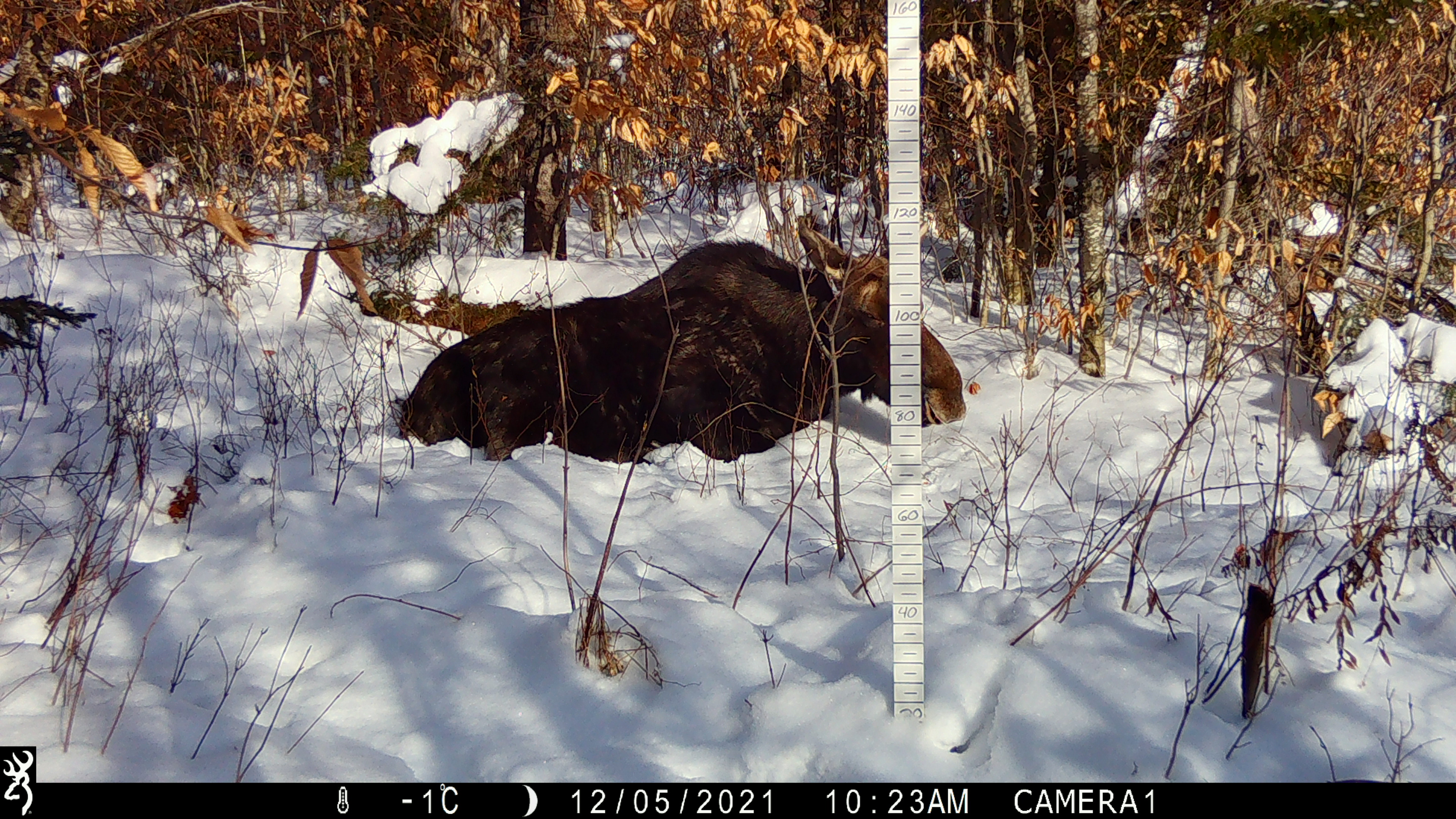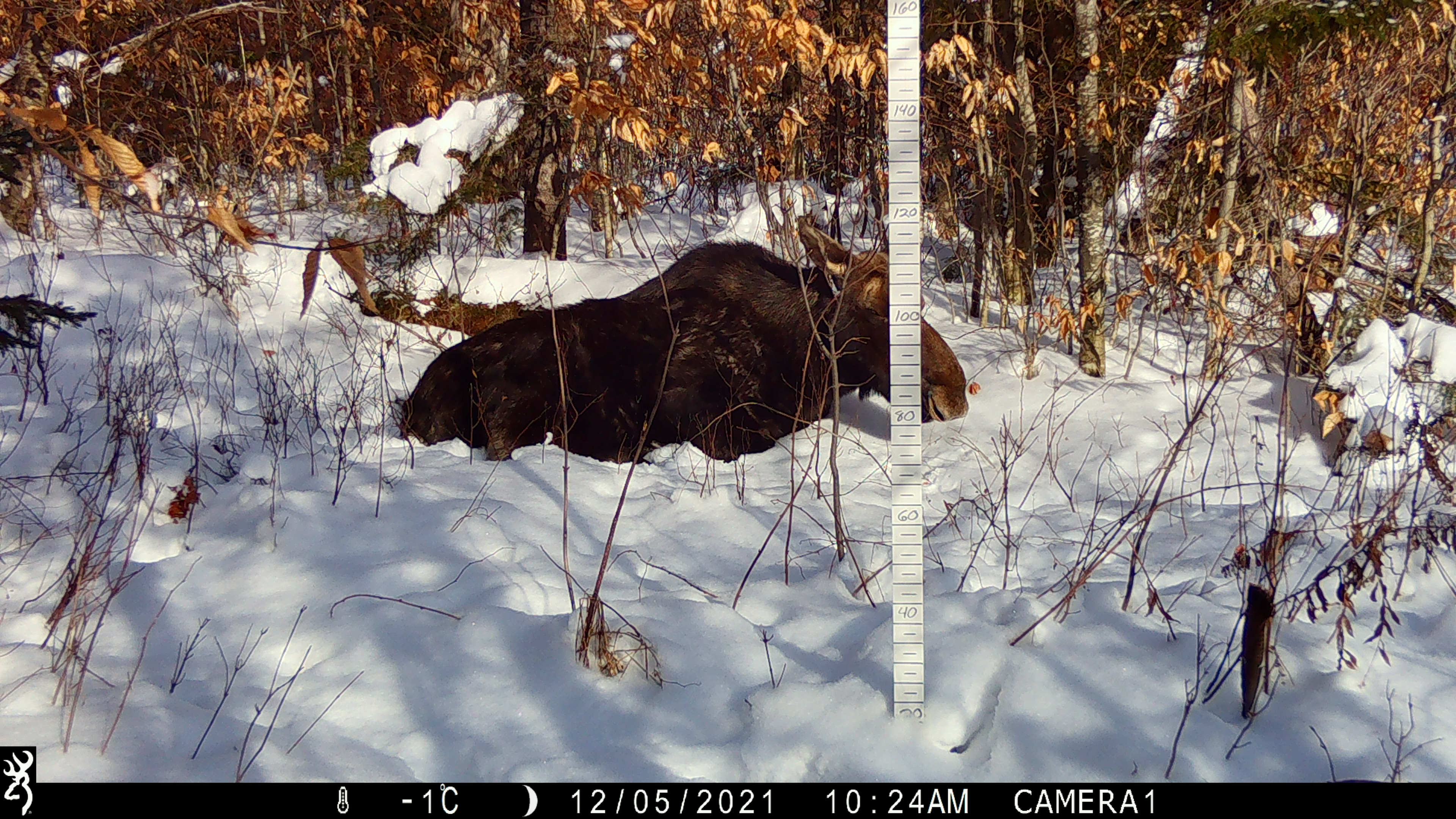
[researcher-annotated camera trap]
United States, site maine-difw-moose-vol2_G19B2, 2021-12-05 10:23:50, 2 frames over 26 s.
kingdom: Animalia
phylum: Chordata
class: Mammalia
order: Artiodactyla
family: Cervidae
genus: Alces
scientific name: Alces alces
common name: moose